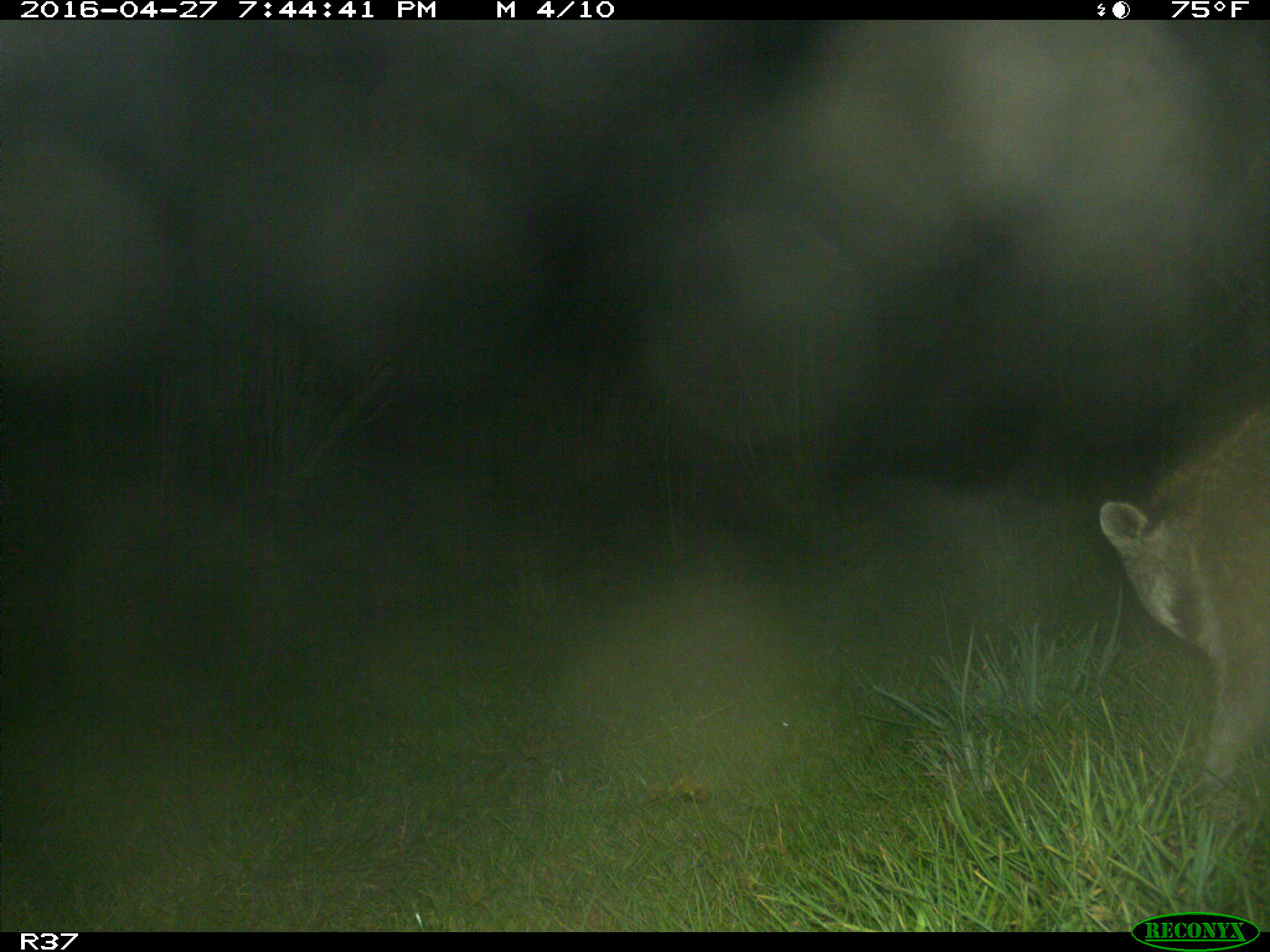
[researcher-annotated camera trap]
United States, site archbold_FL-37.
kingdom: Animalia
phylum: Chordata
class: Mammalia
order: Carnivora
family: Procyonidae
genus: Procyon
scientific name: Procyon lotor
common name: common raccoon